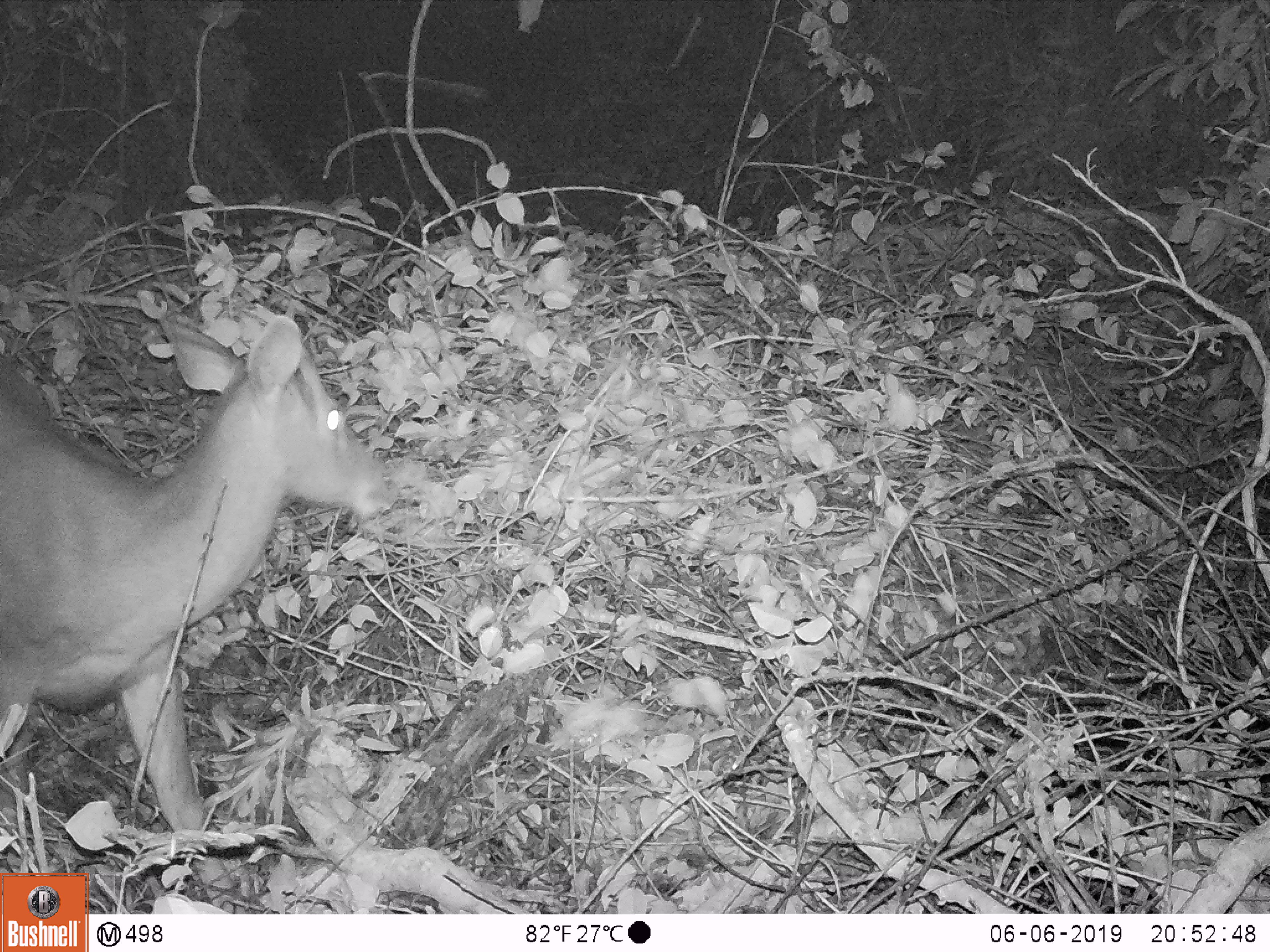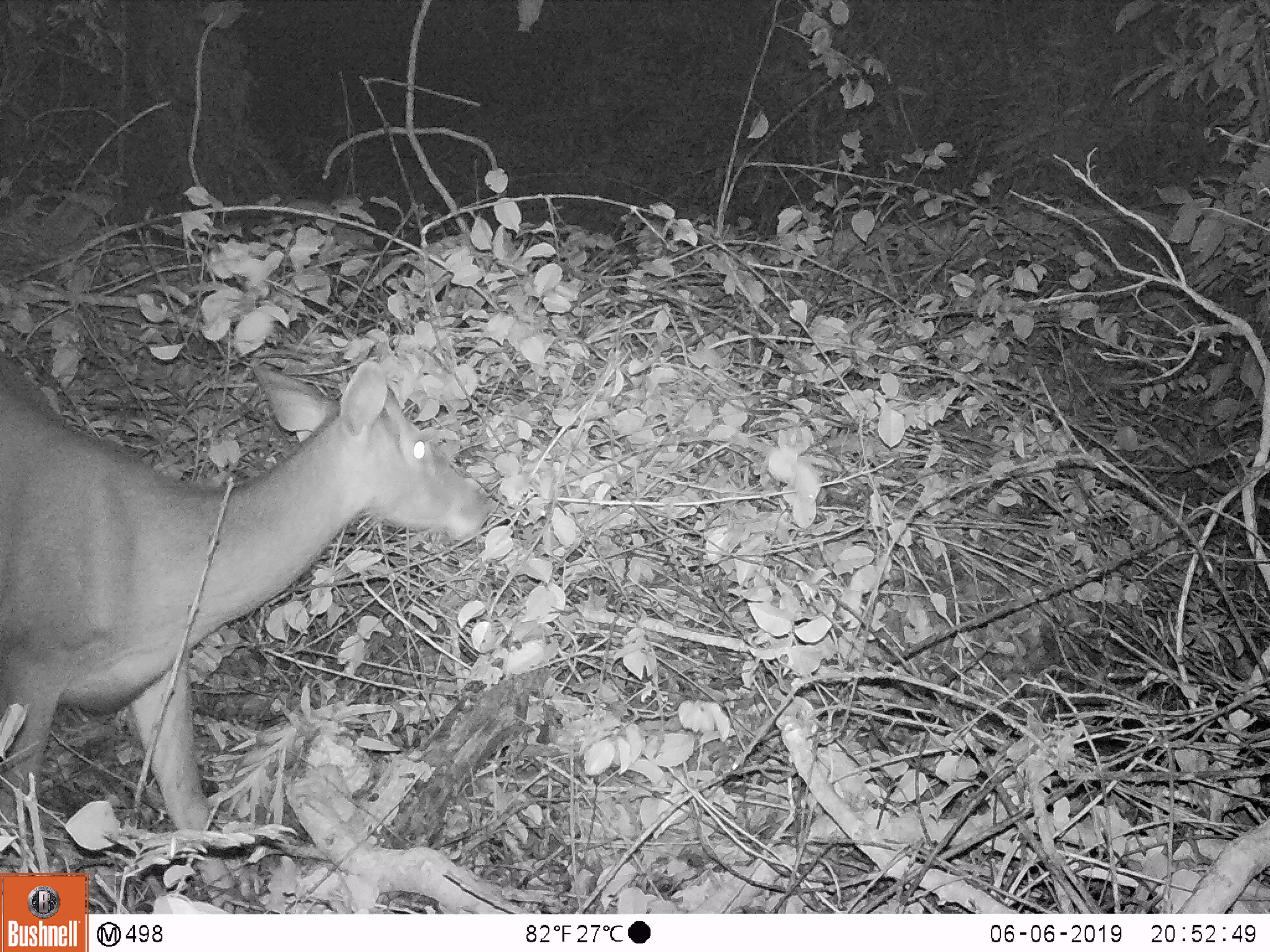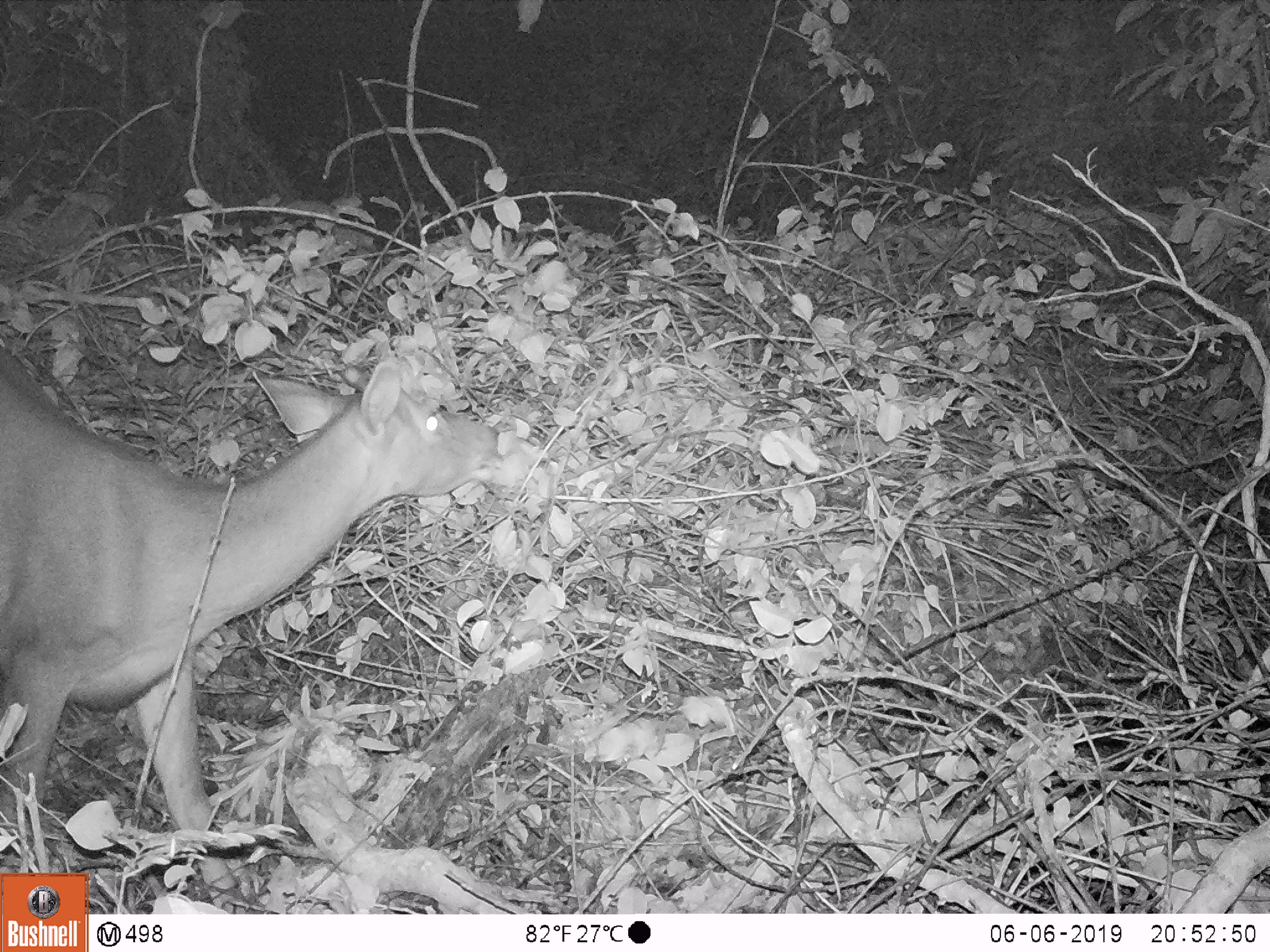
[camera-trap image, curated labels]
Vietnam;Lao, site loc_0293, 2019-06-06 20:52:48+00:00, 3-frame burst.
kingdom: Animalia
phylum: Chordata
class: Mammalia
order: Artiodactyla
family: Cervidae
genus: Rusa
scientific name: Rusa unicolor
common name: sambar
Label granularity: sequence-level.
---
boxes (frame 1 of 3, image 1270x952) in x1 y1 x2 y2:
sambar: 0 312 391 914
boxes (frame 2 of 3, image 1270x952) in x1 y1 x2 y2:
sambar: 0 351 490 914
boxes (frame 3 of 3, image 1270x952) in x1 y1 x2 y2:
sambar: 0 345 499 914